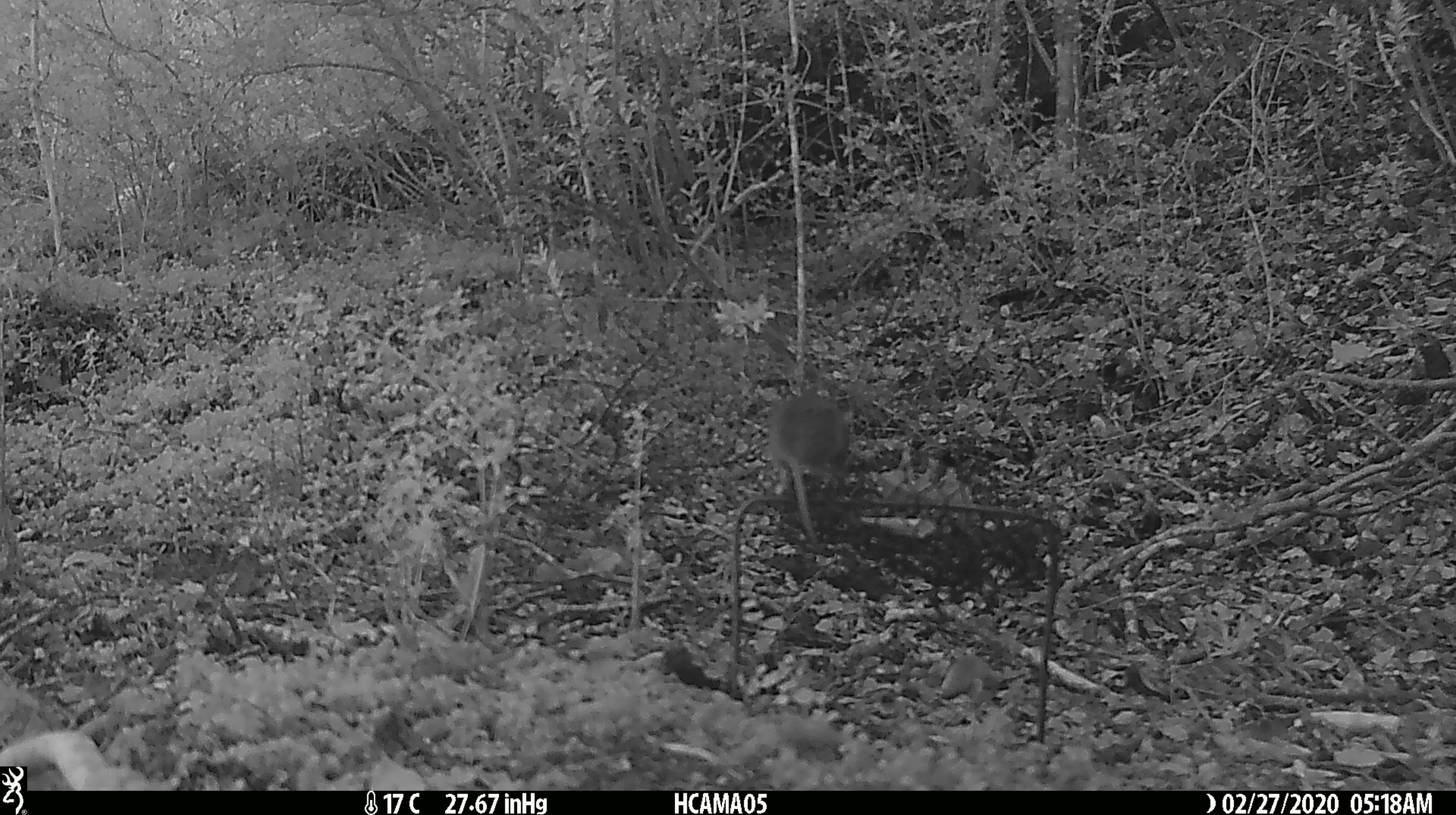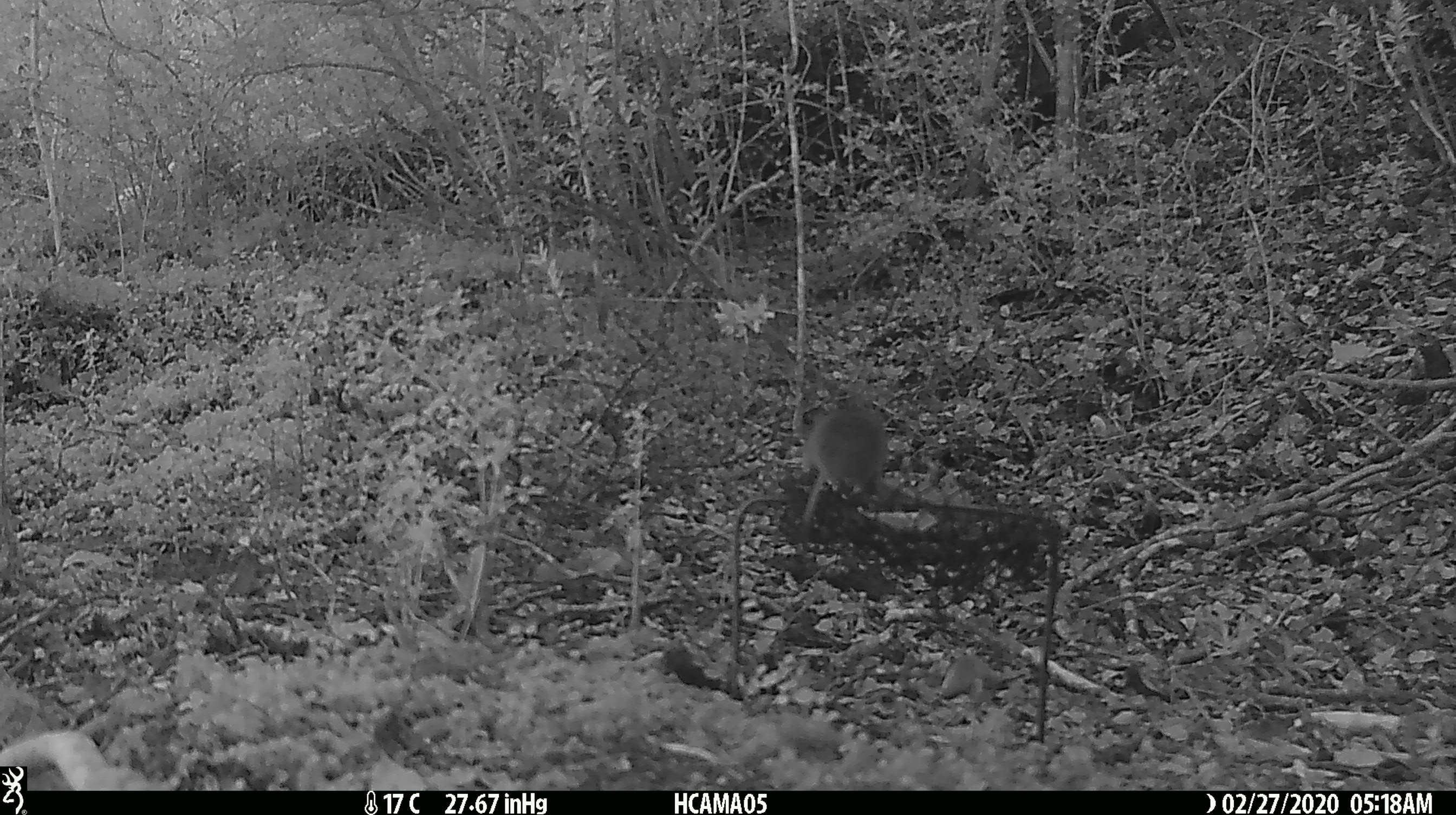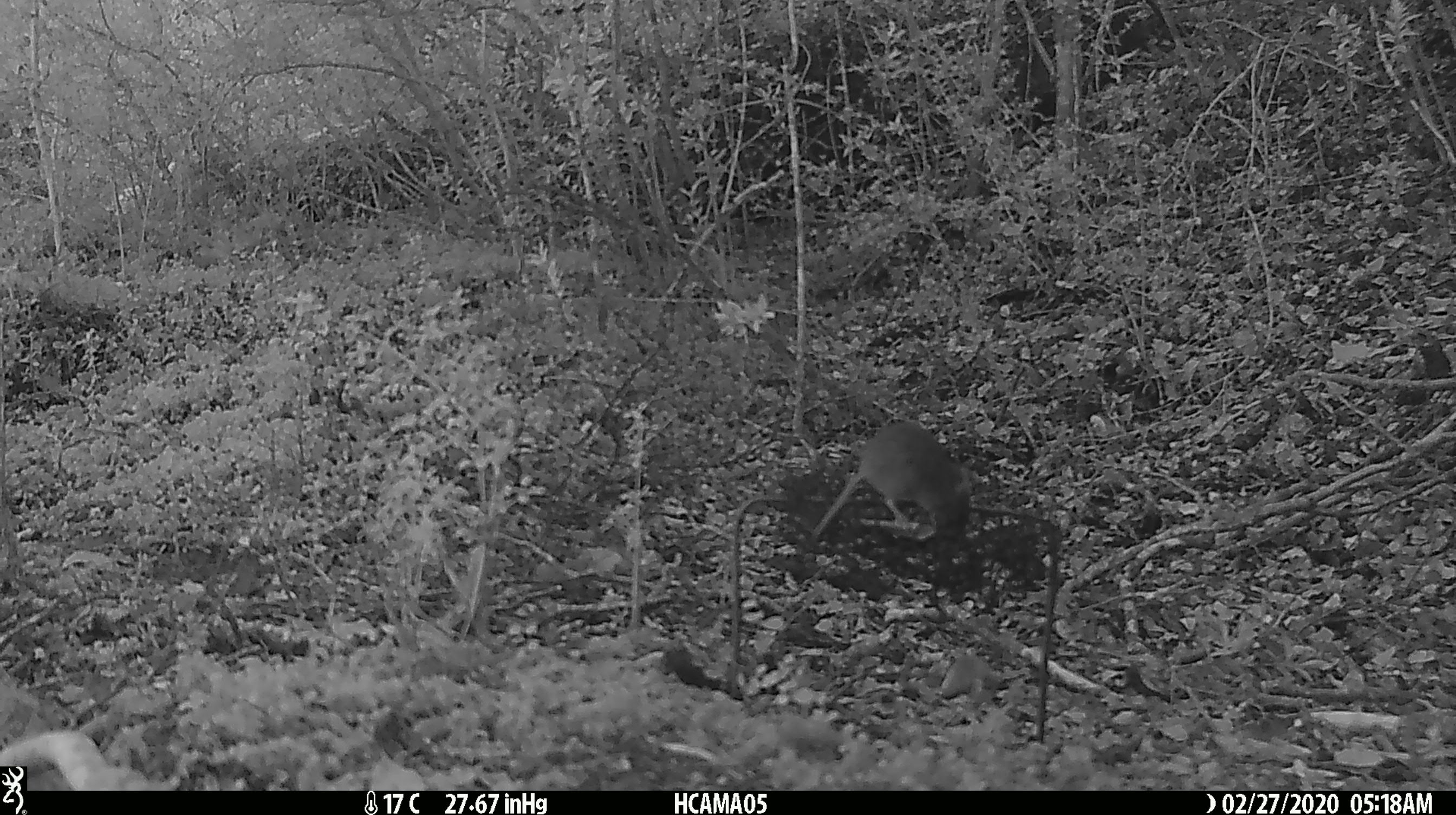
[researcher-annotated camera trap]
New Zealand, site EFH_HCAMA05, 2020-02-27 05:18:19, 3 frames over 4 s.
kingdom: Animalia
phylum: Chordata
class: Mammalia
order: Rodentia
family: Muridae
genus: Mus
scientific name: Mus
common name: mouse